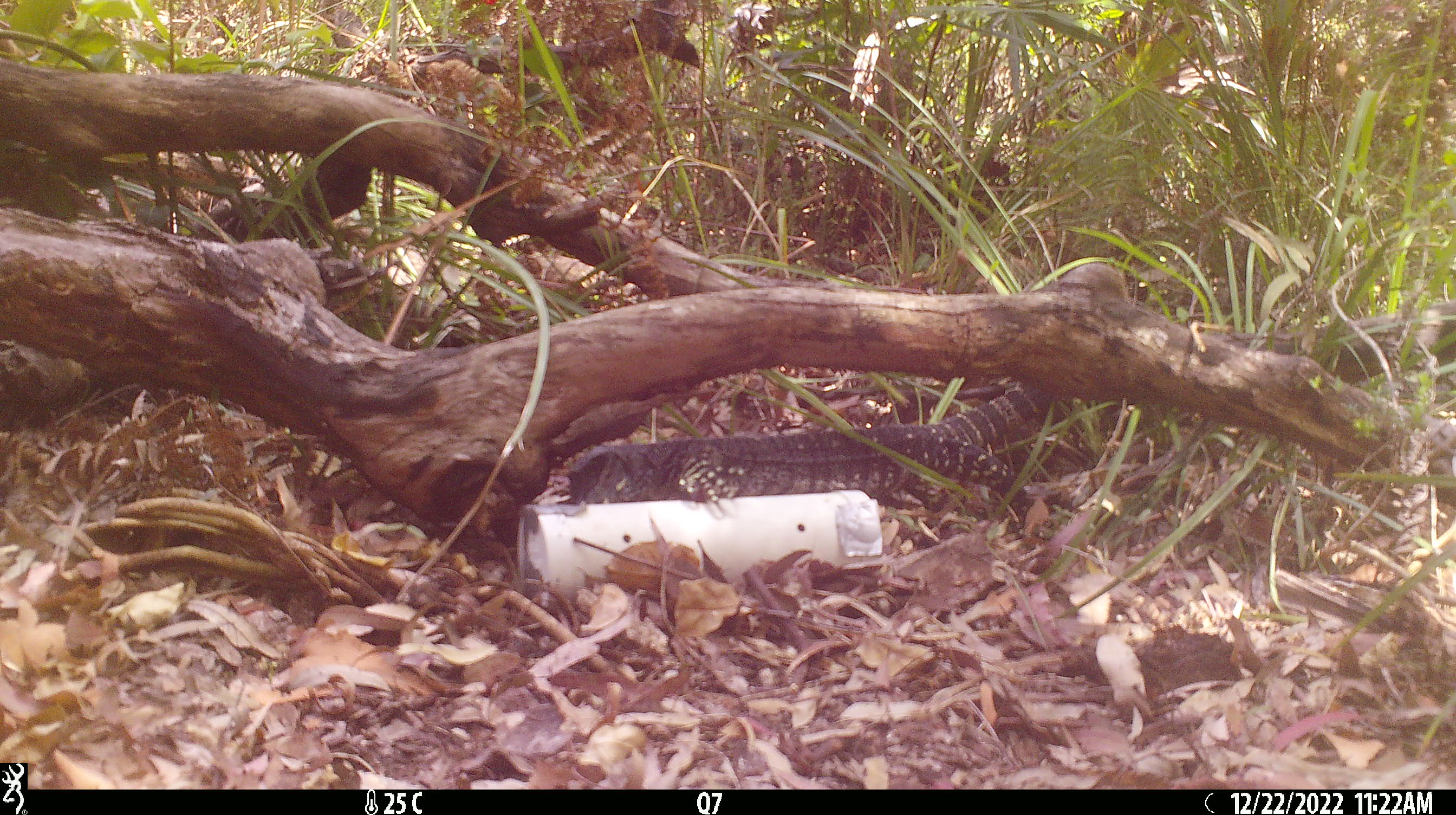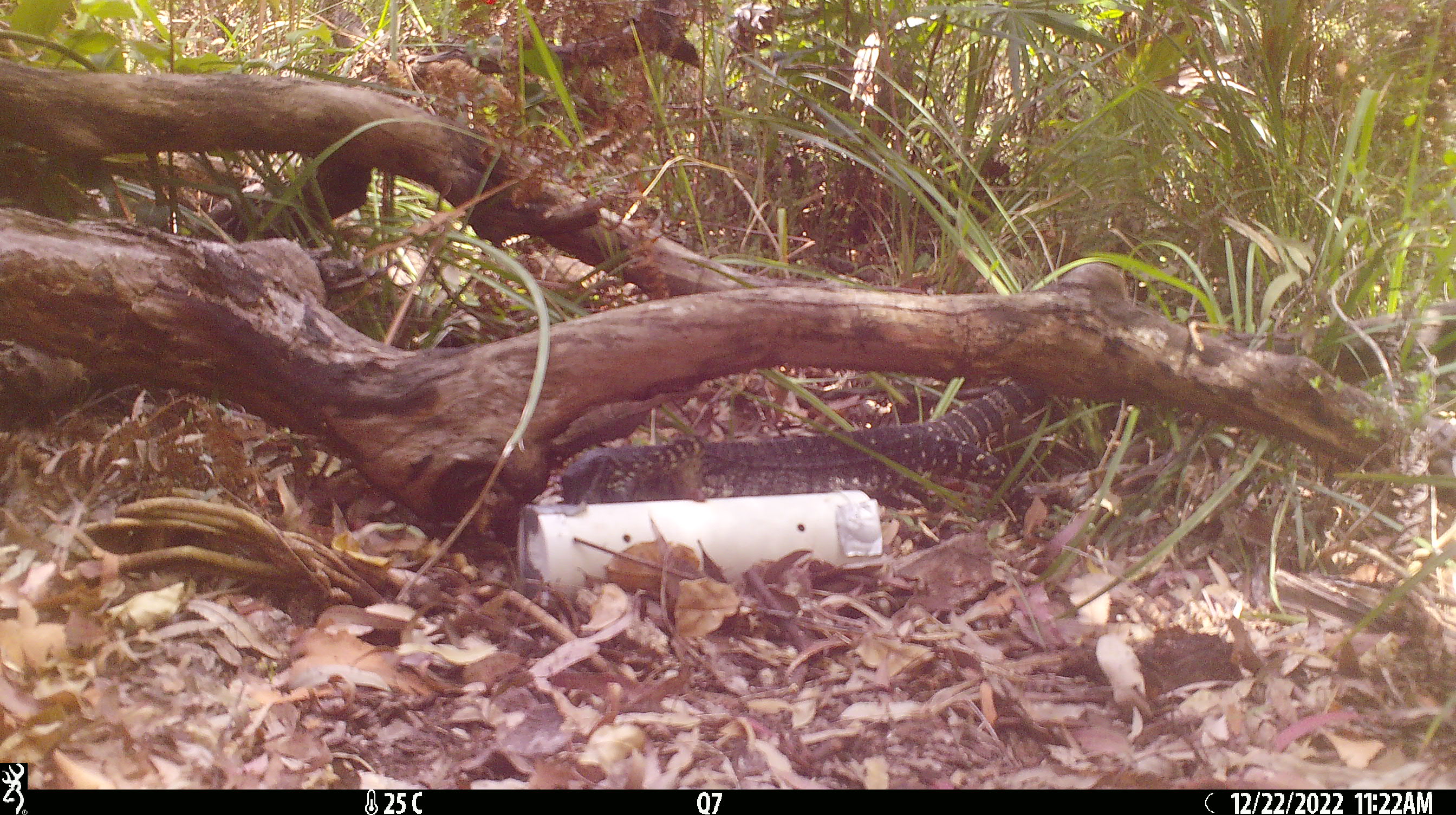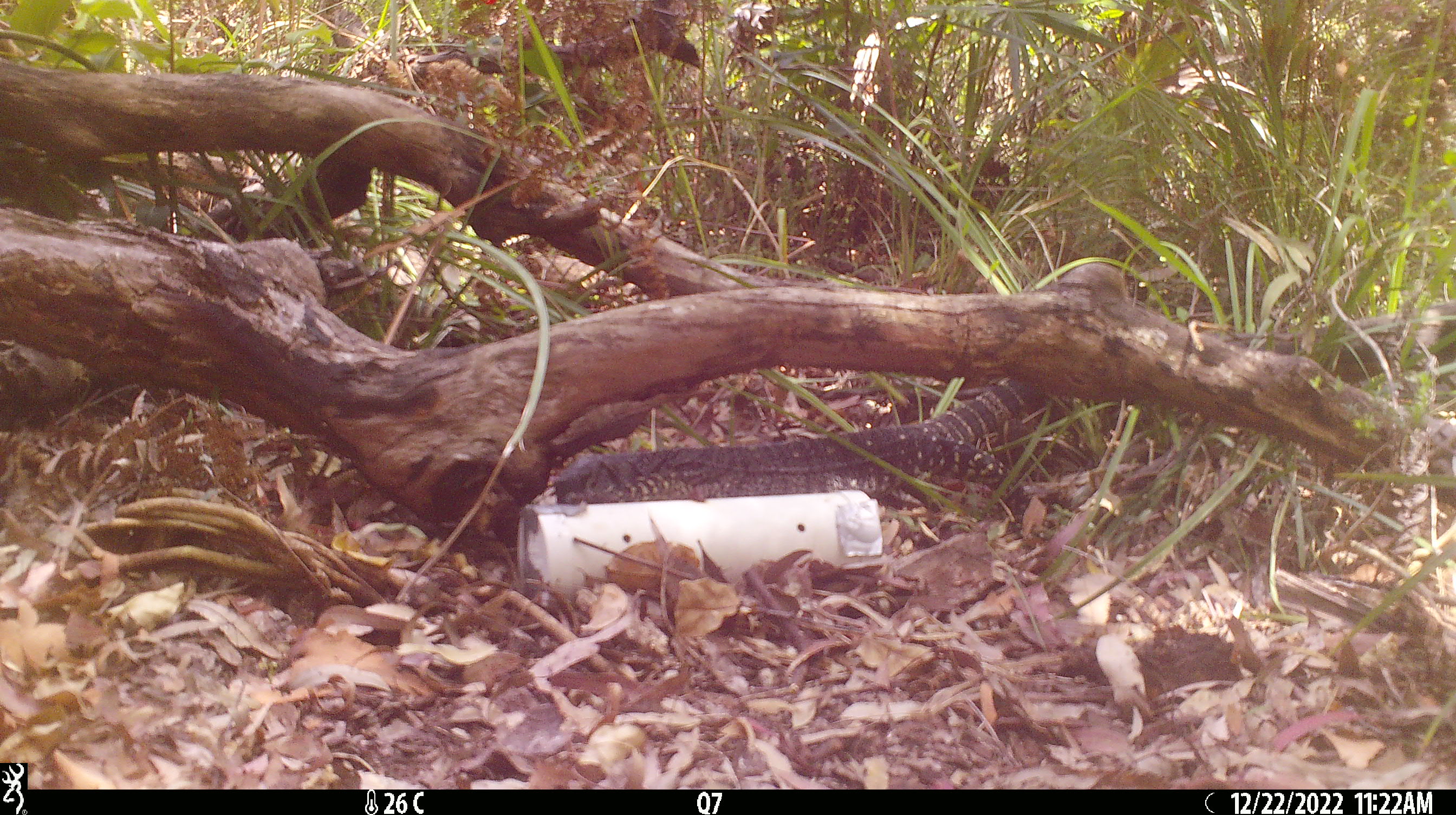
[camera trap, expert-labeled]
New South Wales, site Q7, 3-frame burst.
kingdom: Animalia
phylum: Chordata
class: Reptilia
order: Squamata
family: Varanidae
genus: Varanus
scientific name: Varanus varius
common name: lace monitor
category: goanna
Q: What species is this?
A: Goanna (lace monitor) (Varanus varius).